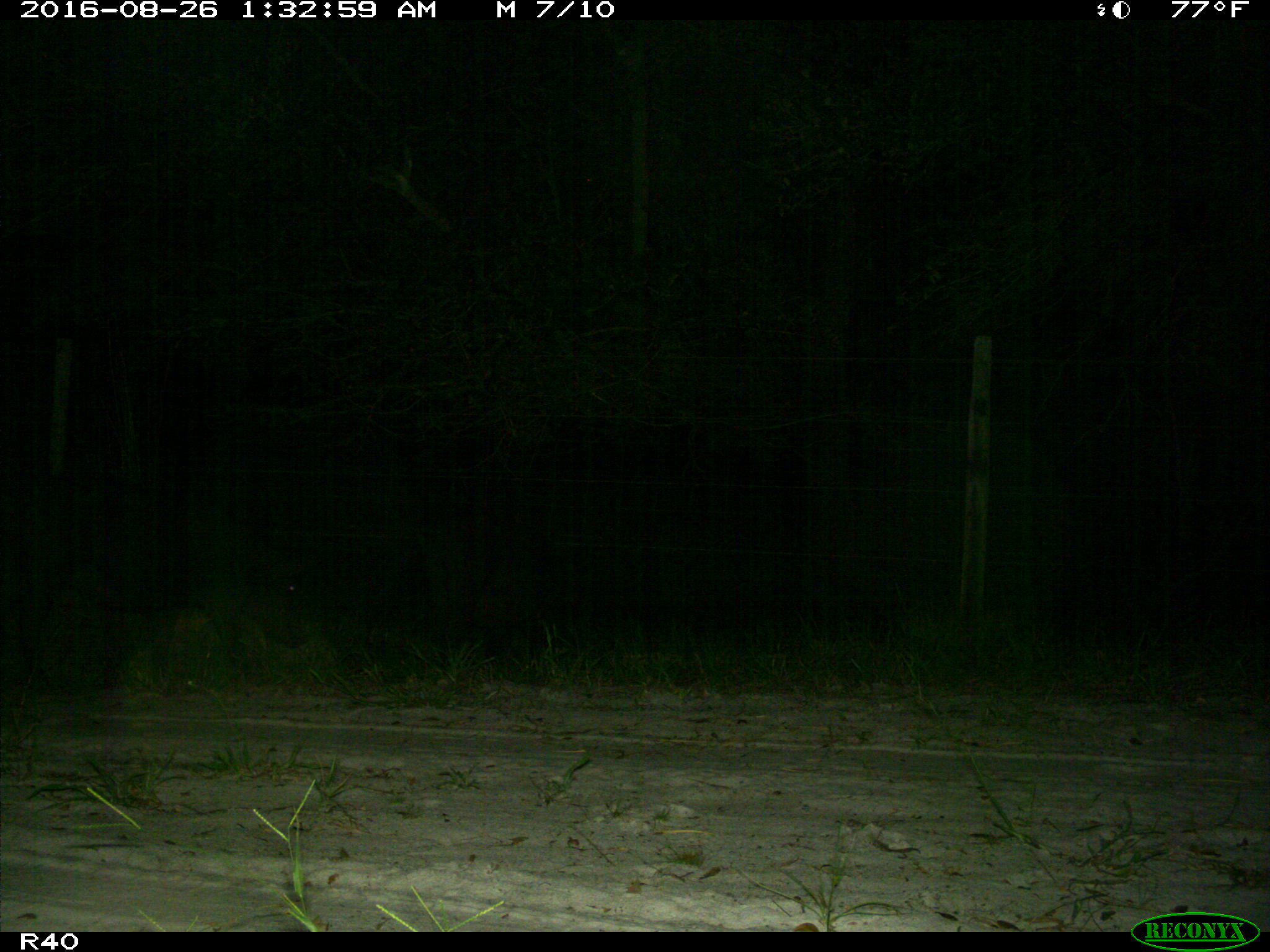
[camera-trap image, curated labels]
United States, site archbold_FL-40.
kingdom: Animalia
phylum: Chordata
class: Mammalia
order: Artiodactyla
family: Suidae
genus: Sus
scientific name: Sus scrofa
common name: wild boar